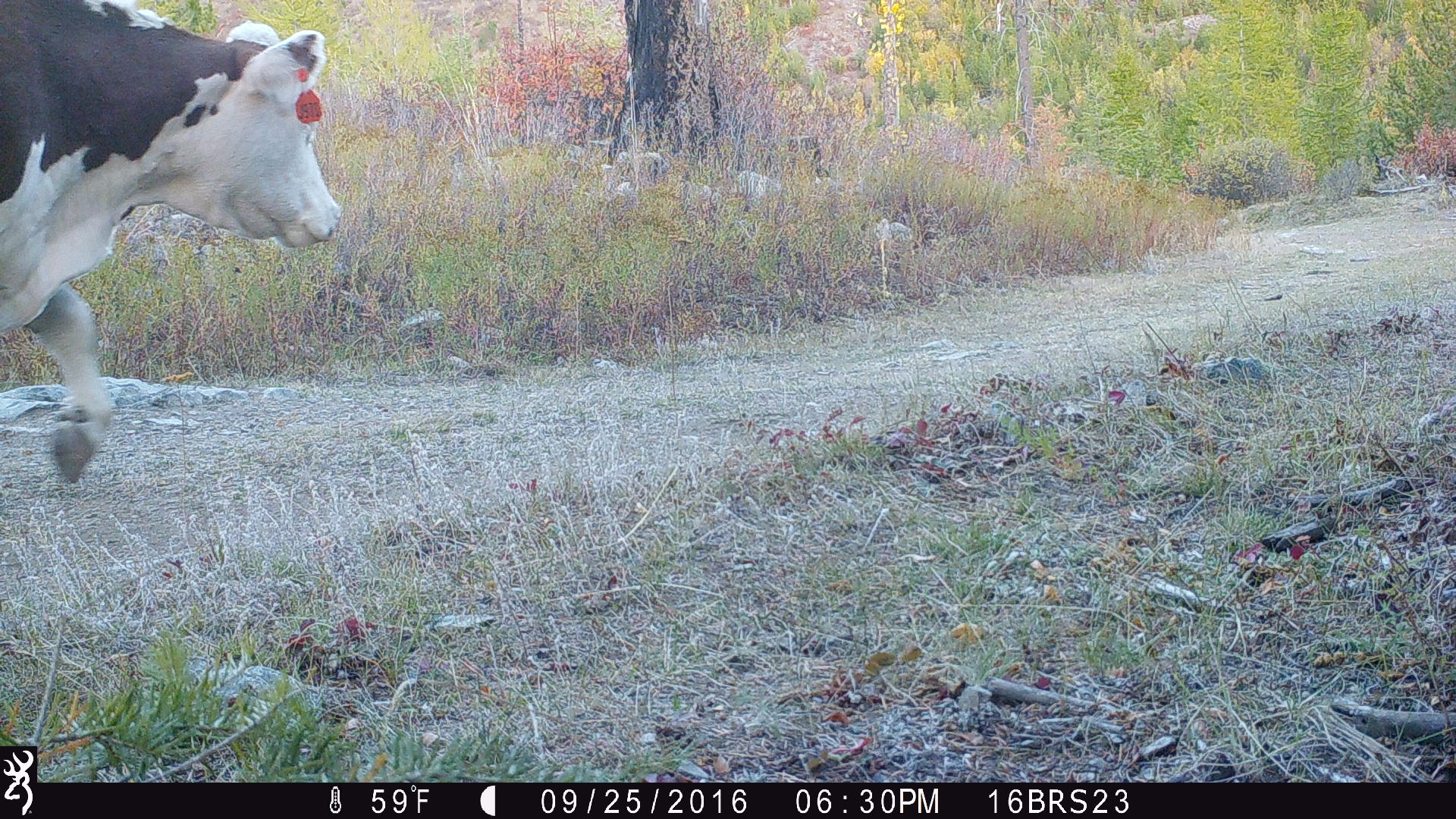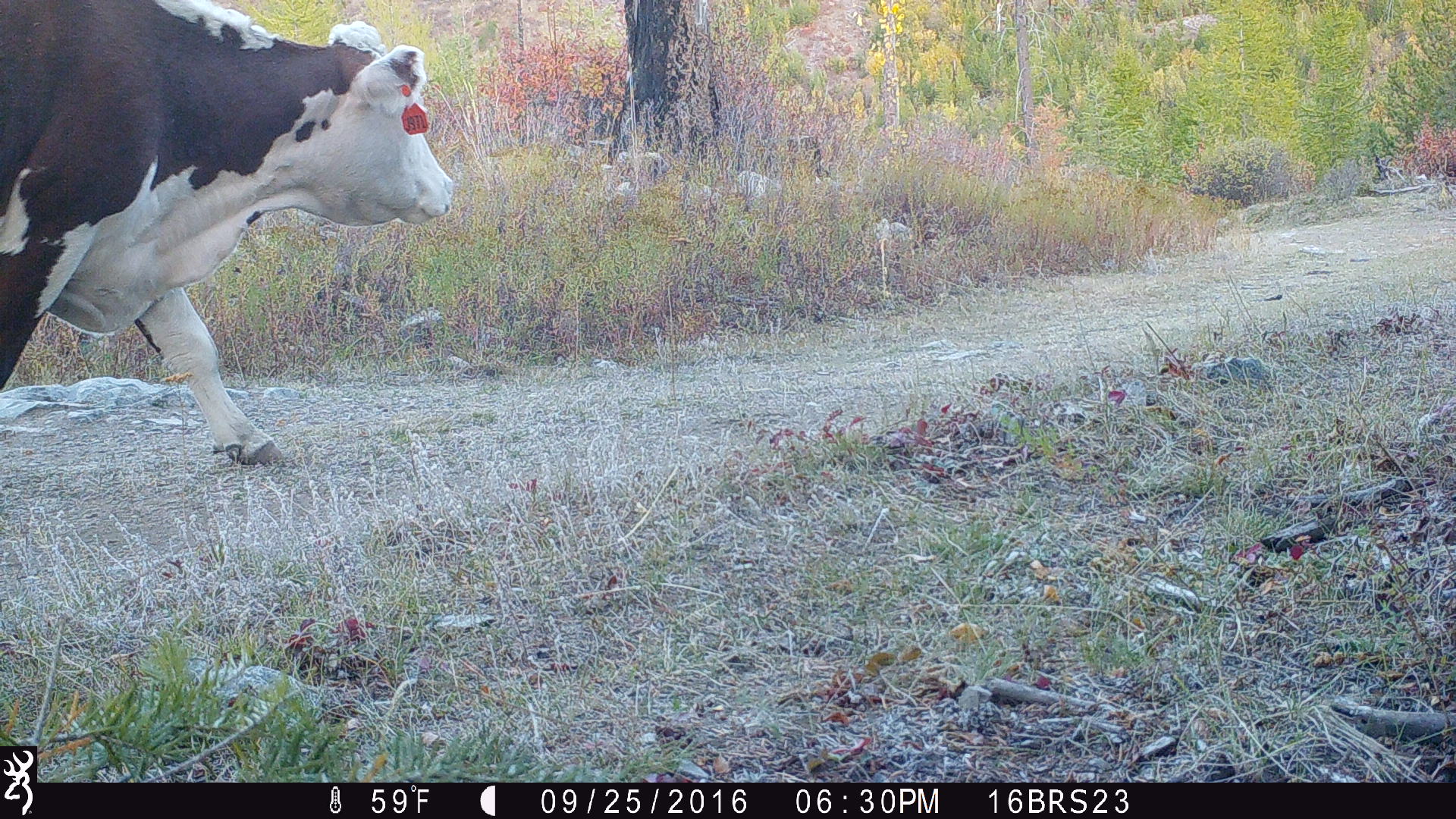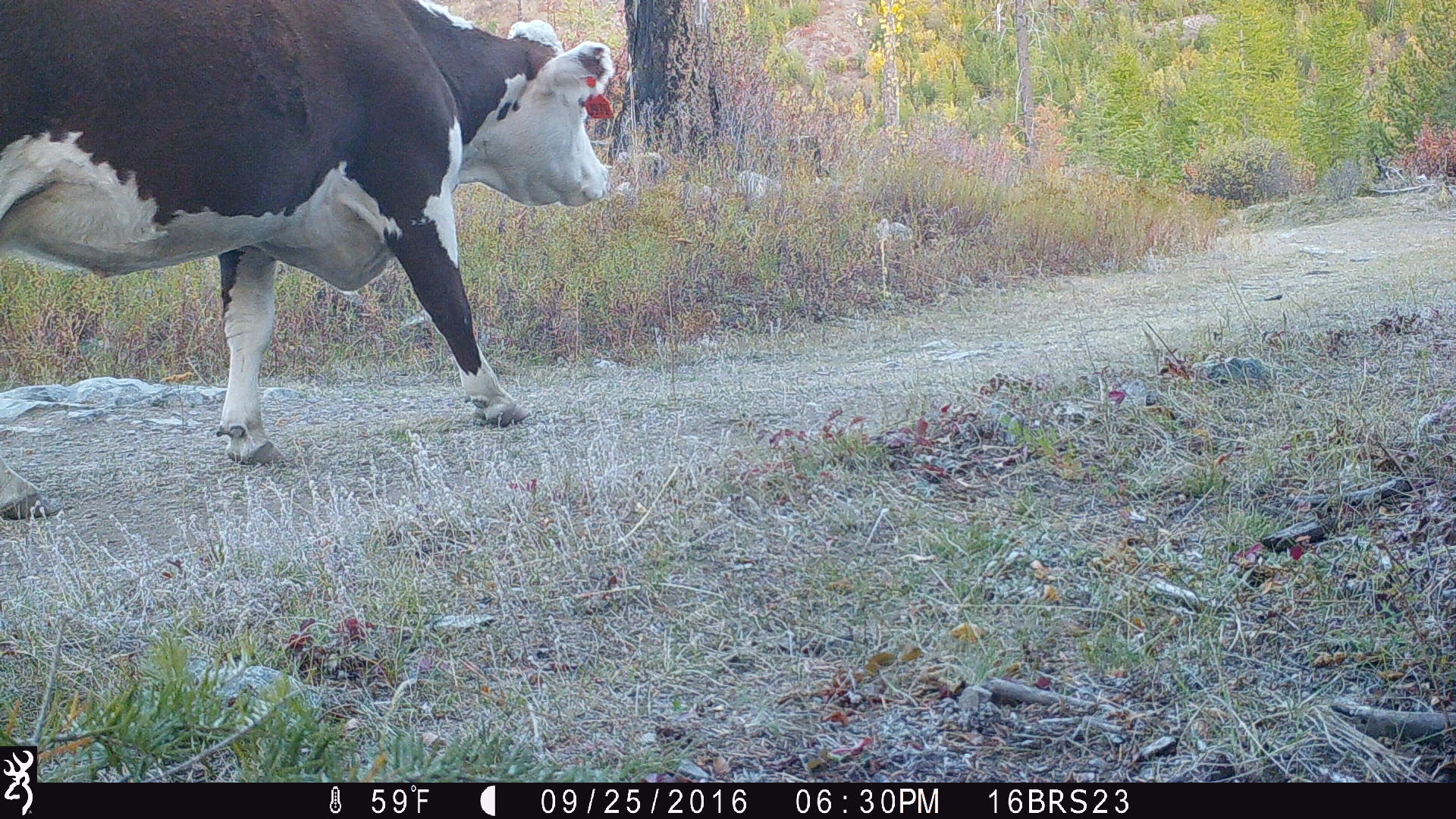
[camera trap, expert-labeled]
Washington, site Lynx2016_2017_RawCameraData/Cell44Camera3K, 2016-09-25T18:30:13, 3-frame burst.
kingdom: Animalia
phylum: Chordata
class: Mammalia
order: Artiodactyla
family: Bovidae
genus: Bos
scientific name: Bos taurus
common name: domestic cattle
Domestic cattle (Bos taurus). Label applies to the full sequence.